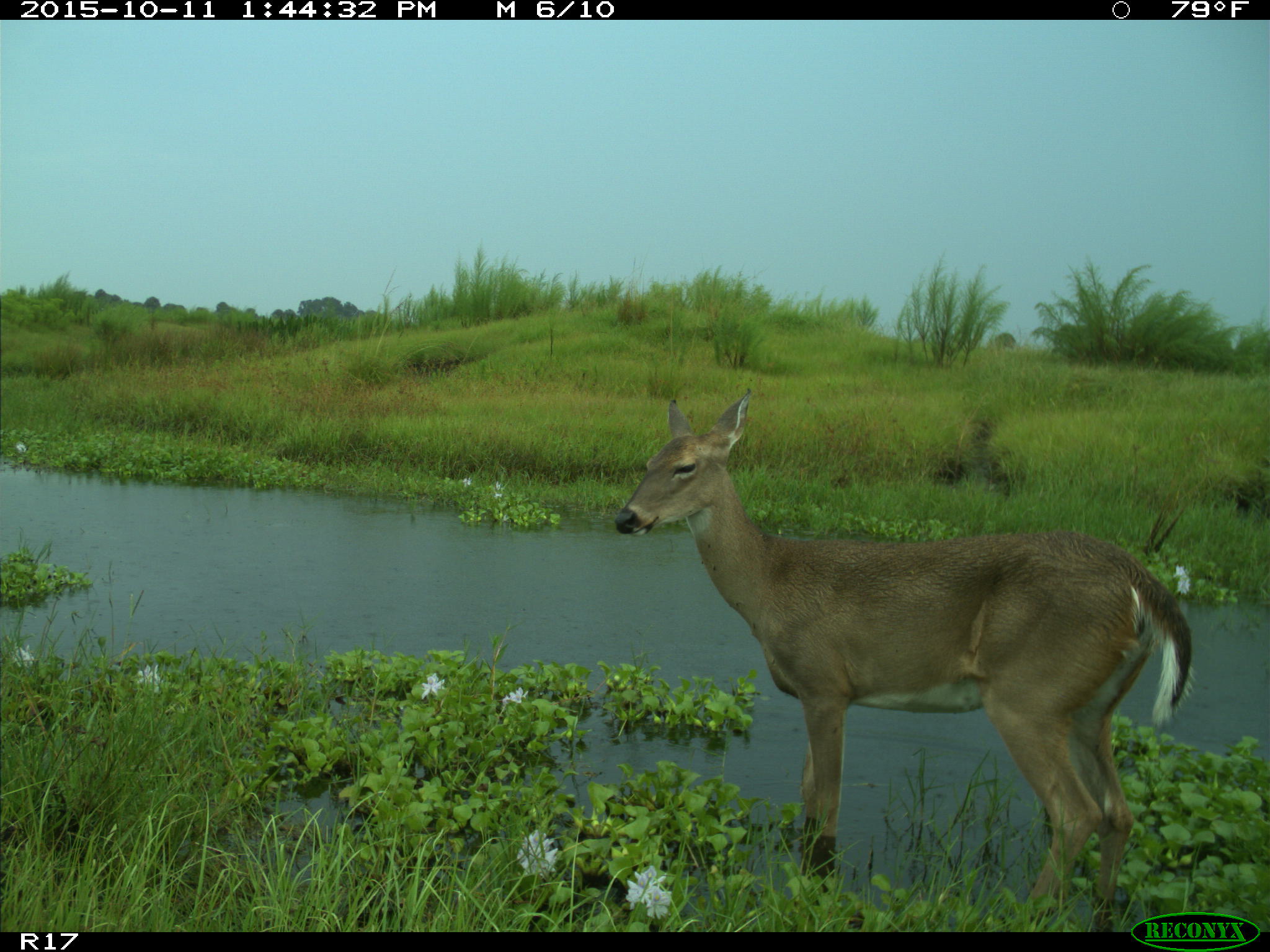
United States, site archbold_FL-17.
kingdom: Animalia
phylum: Chordata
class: Mammalia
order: Artiodactyla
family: Cervidae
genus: Odocoileus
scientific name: Odocoileus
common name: deer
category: unidentified deer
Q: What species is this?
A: Unidentified deer (deer) (Odocoileus).